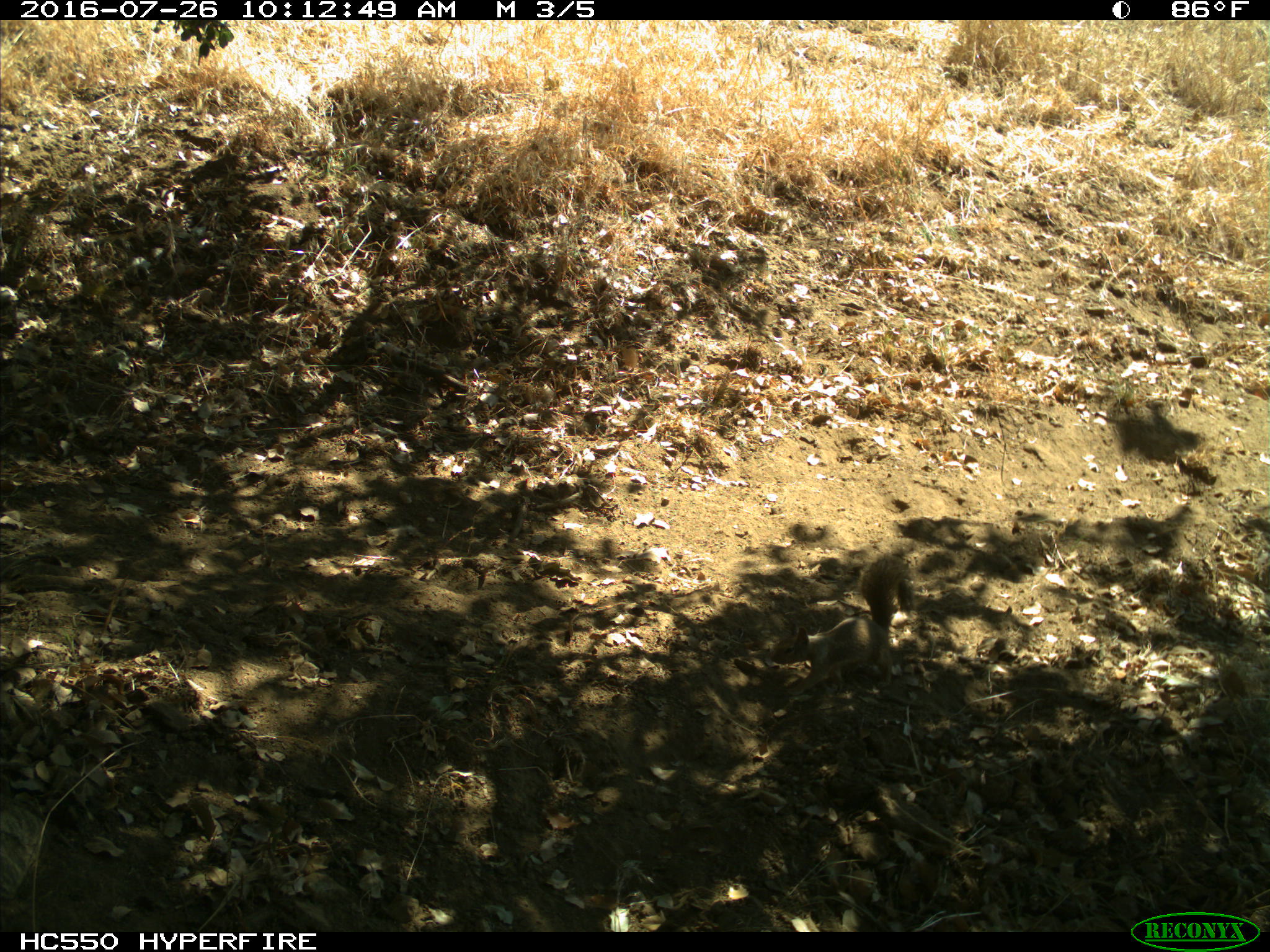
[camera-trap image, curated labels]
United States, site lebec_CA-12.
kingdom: Animalia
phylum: Chordata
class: Mammalia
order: Rodentia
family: Sciuridae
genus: Otospermophilus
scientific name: Otospermophilus beecheyi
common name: california ground squirrel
Otospermophilus beecheyi (california ground squirrel).